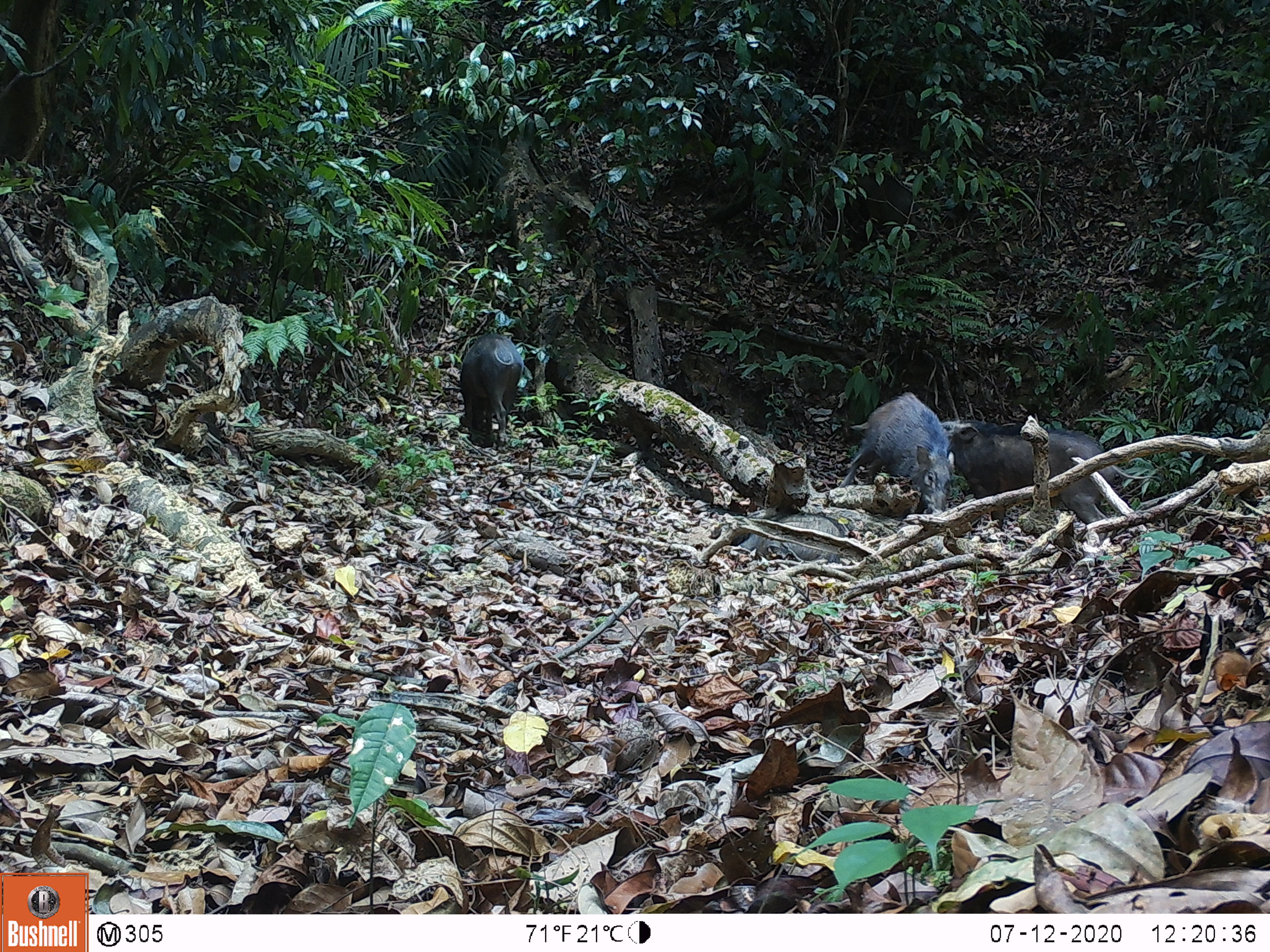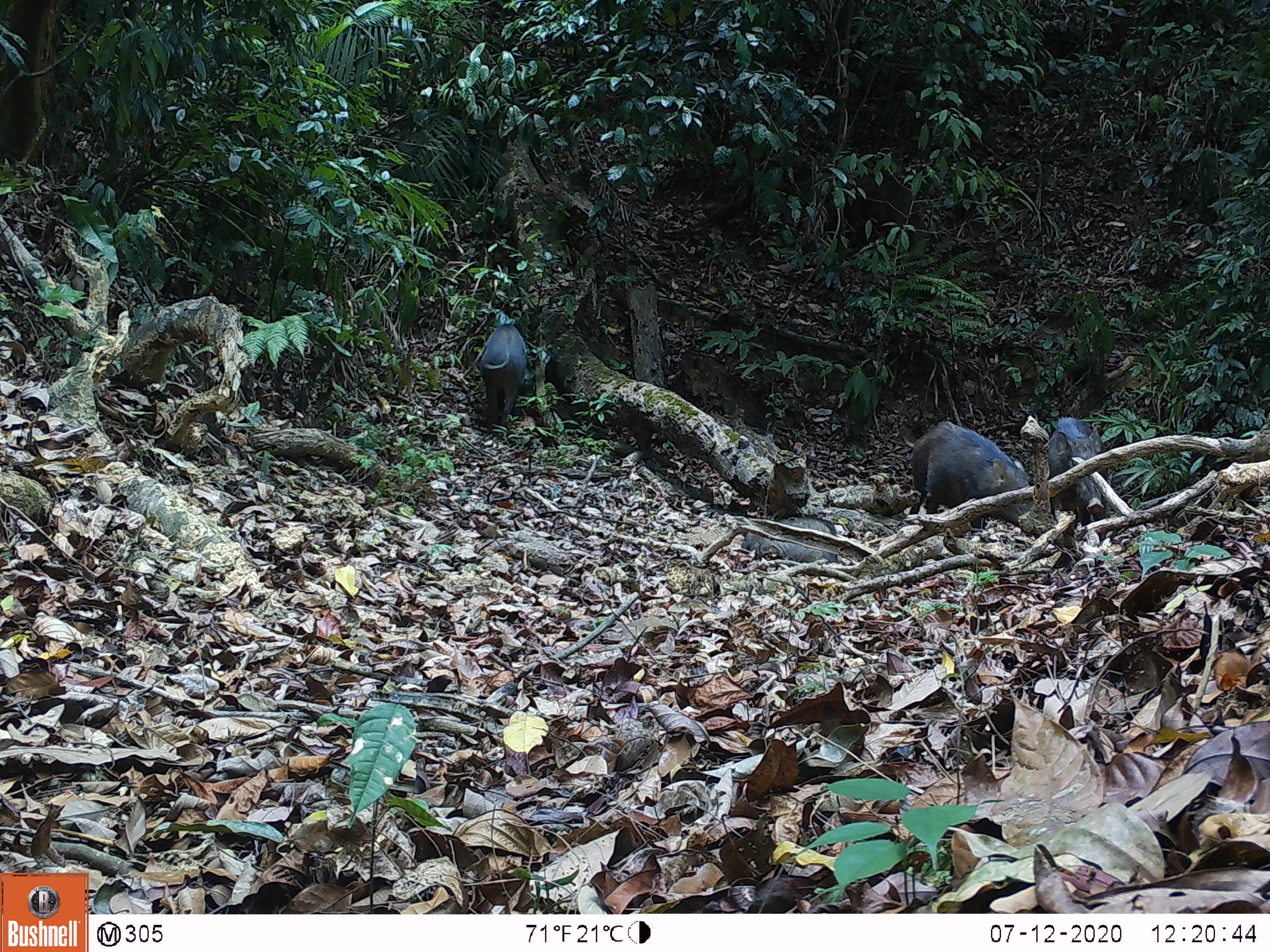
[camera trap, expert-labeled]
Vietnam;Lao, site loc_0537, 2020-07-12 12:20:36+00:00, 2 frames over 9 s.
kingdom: Animalia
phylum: Chordata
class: Mammalia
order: Artiodactyla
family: Suidae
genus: Sus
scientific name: Sus scrofa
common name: eurasian wild pig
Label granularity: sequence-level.